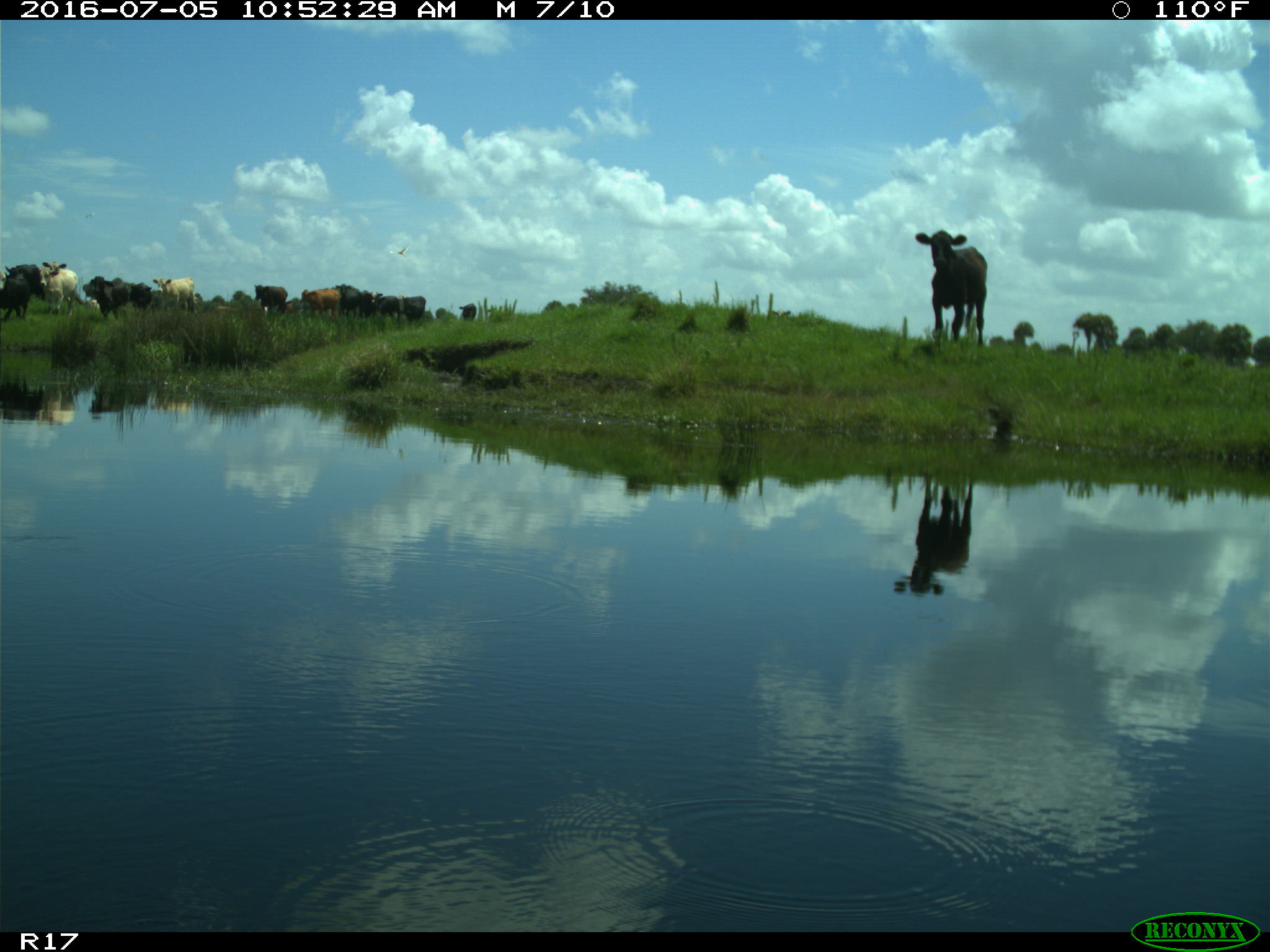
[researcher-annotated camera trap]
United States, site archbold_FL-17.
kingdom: Animalia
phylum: Chordata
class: Mammalia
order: Artiodactyla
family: Bovidae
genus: Bos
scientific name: Bos taurus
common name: domestic cow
Bos taurus (domestic cow).